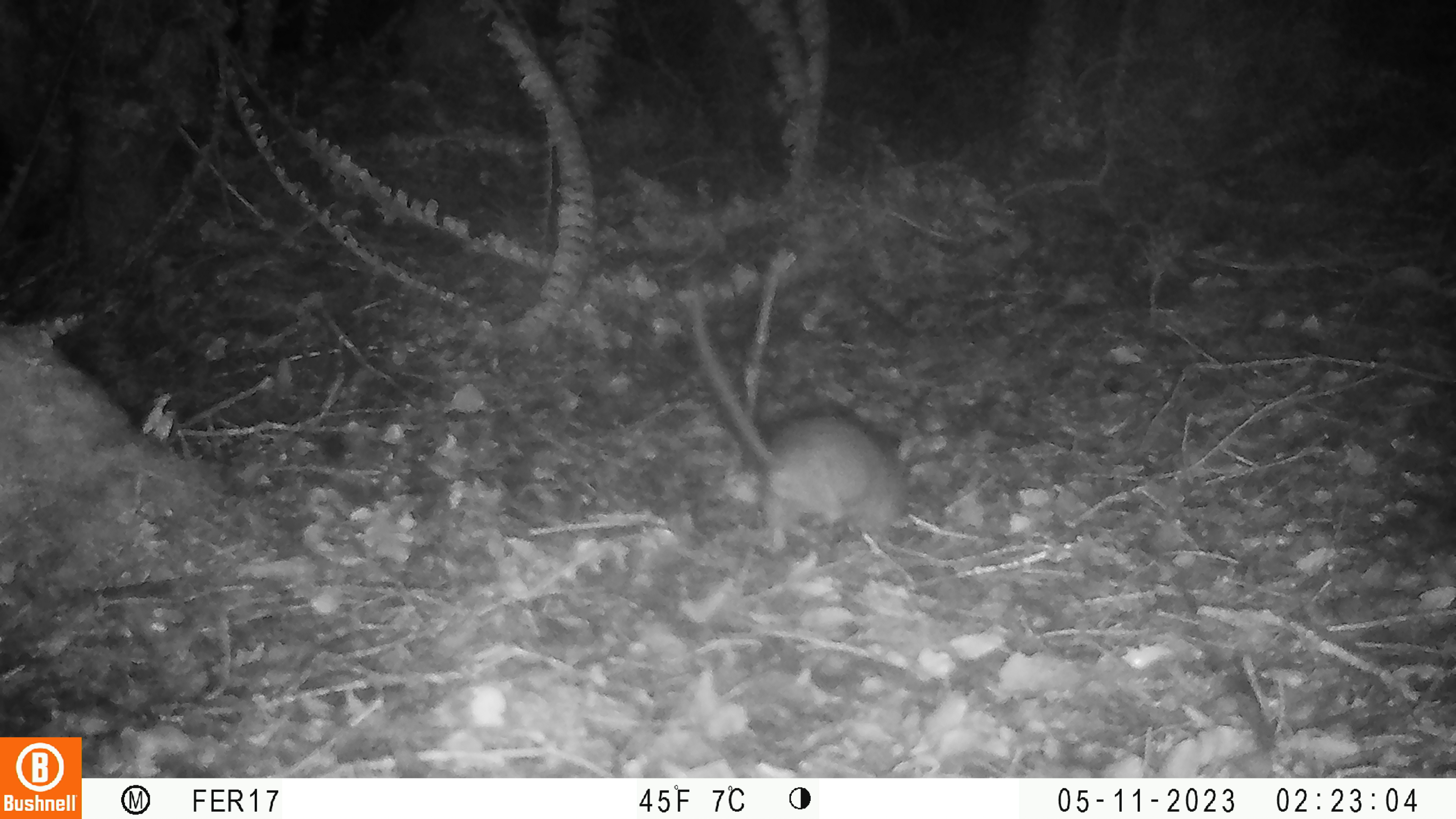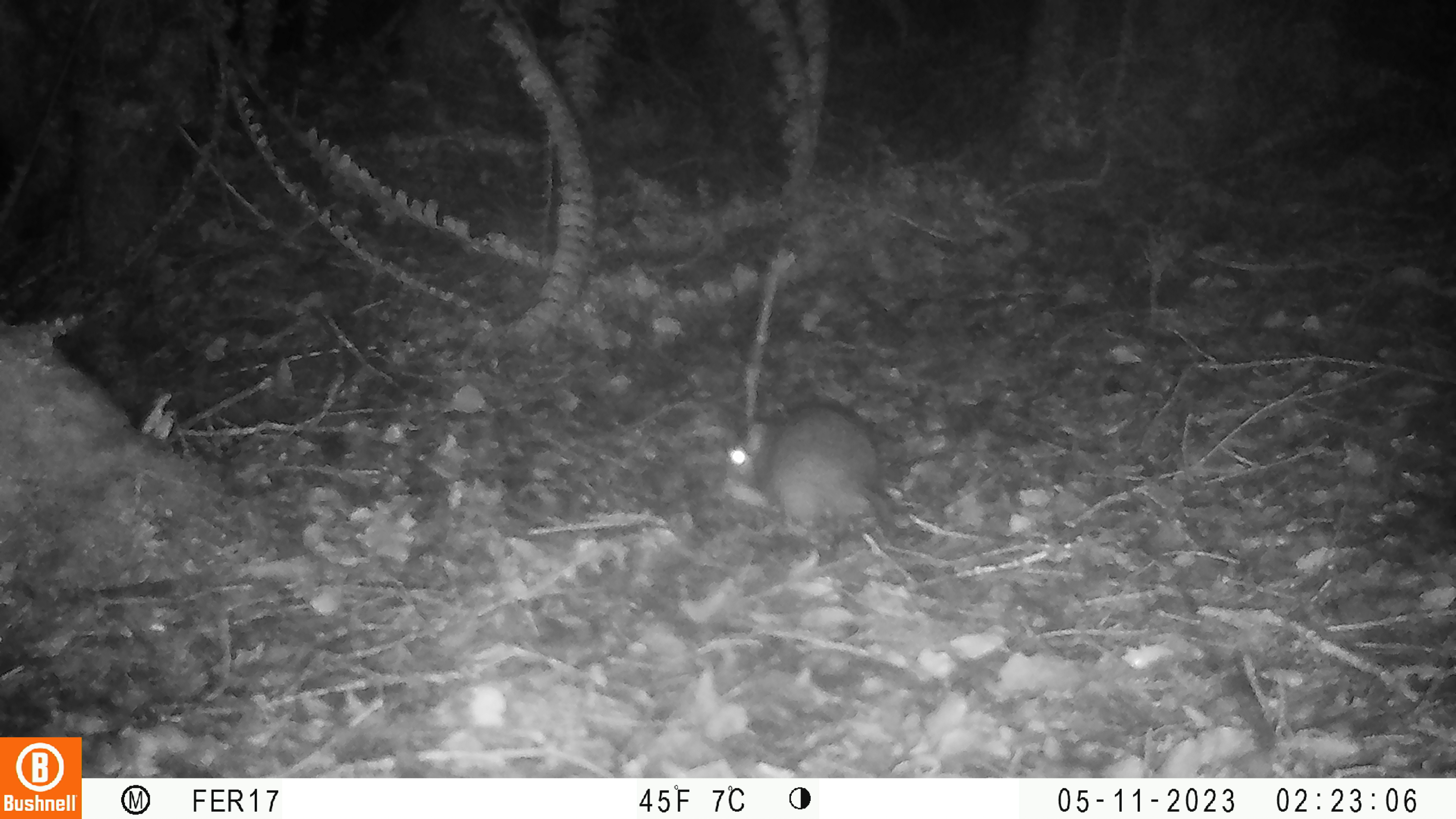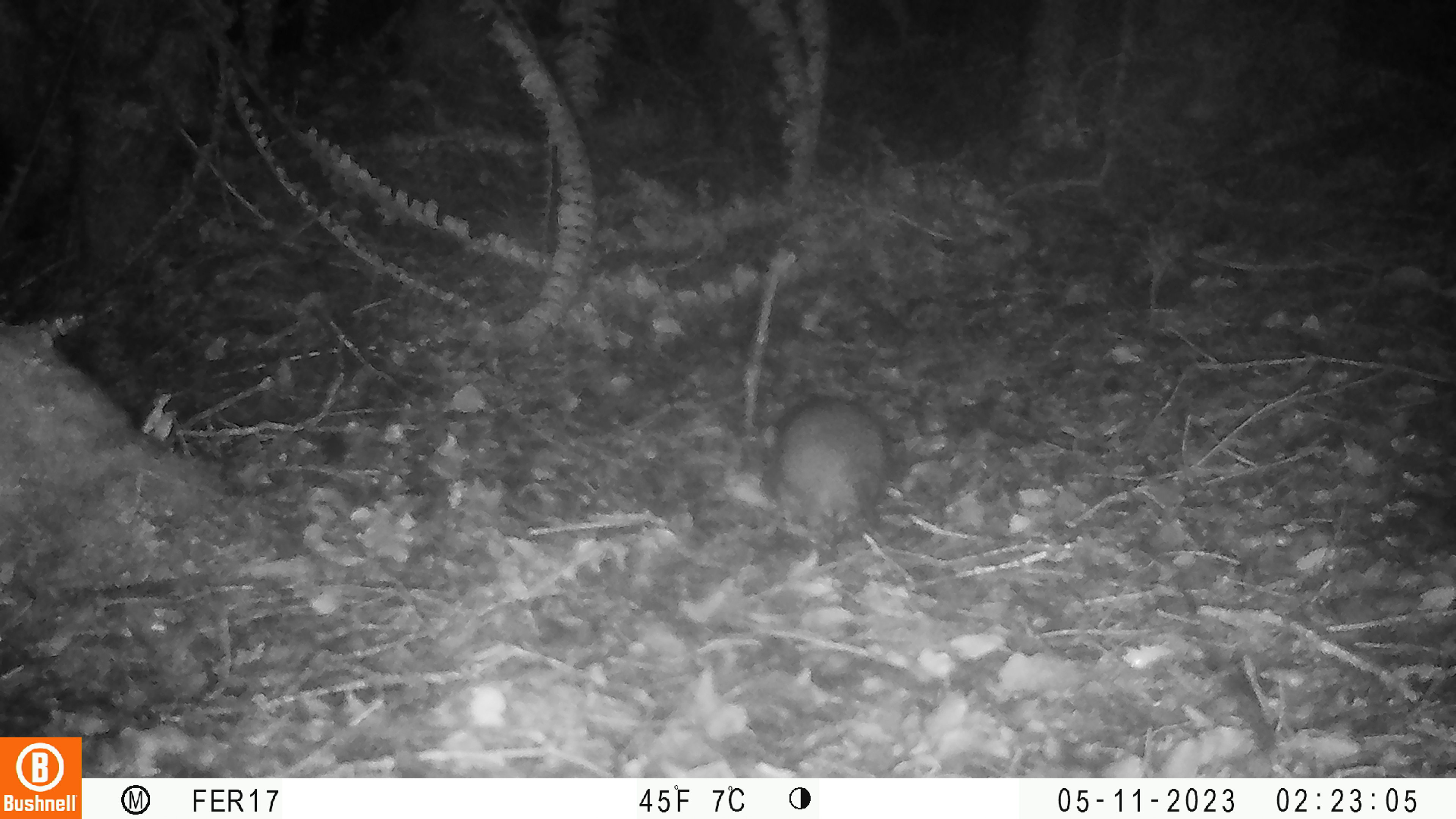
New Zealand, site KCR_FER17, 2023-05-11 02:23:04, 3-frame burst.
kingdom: Animalia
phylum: Chordata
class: Mammalia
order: Rodentia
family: Muridae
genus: Rattus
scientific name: Rattus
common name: rat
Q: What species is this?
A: Rat (Rattus).